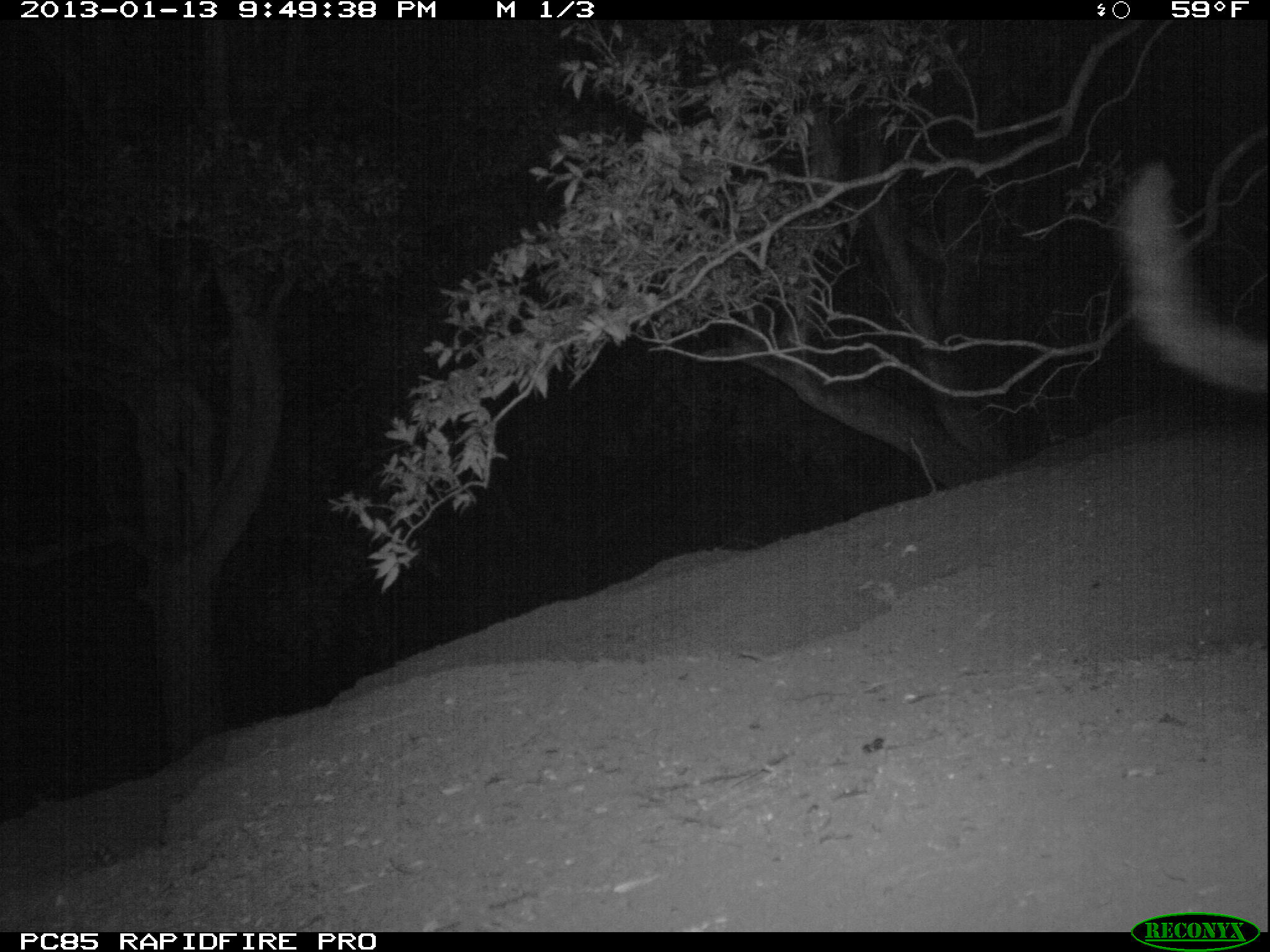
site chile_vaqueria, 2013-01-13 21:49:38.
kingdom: Animalia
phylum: Chordata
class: Mammalia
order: Carnivora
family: Felidae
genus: Felis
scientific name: Felis catus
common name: cat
Cat (Felis catus).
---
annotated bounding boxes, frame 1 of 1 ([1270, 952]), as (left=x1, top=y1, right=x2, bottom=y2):
cat: (left=1117, top=139, right=1270, bottom=405)